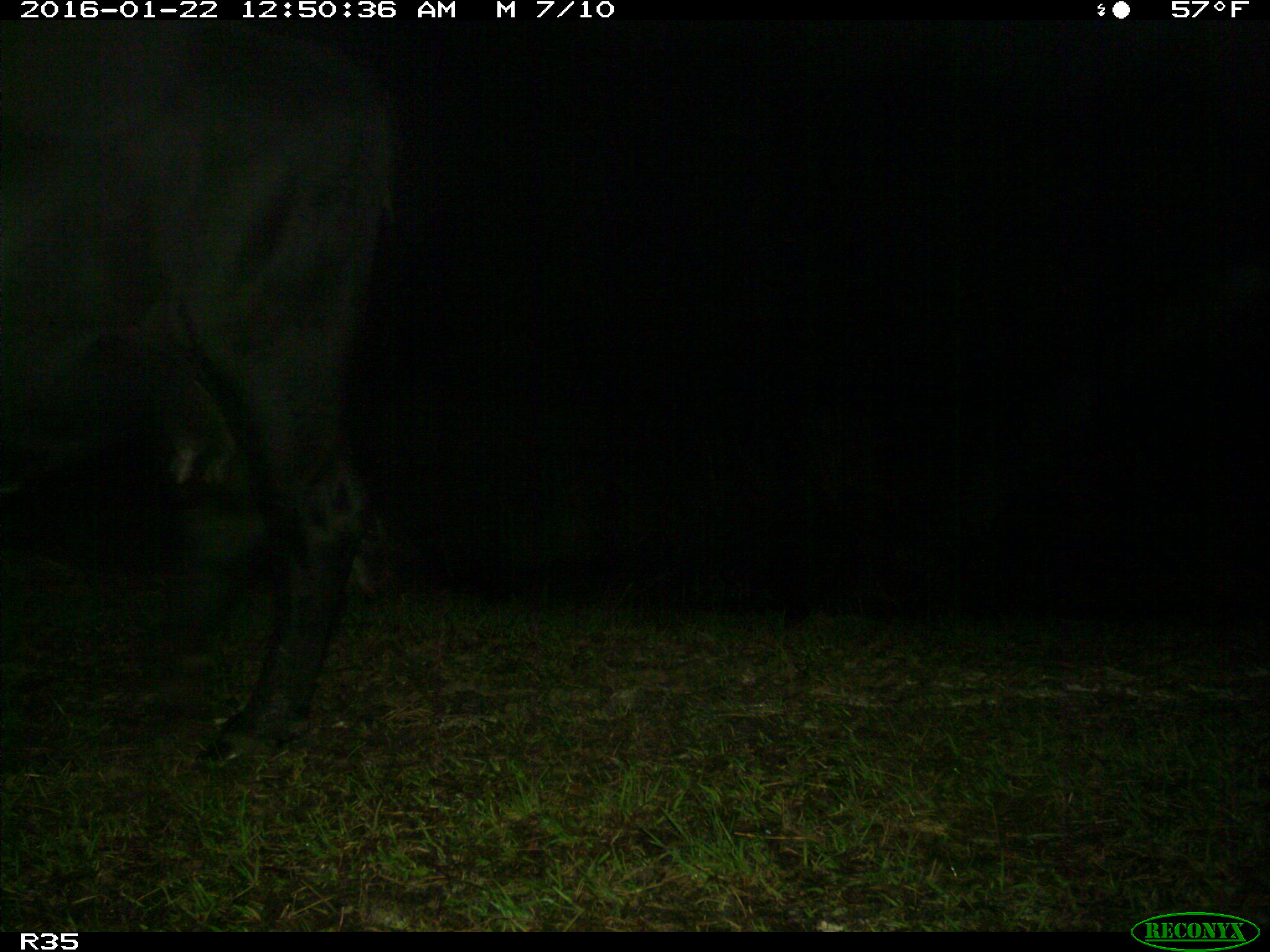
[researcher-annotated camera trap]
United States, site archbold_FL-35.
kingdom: Animalia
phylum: Chordata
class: Mammalia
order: Artiodactyla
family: Bovidae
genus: Bos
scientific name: Bos taurus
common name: domestic cow